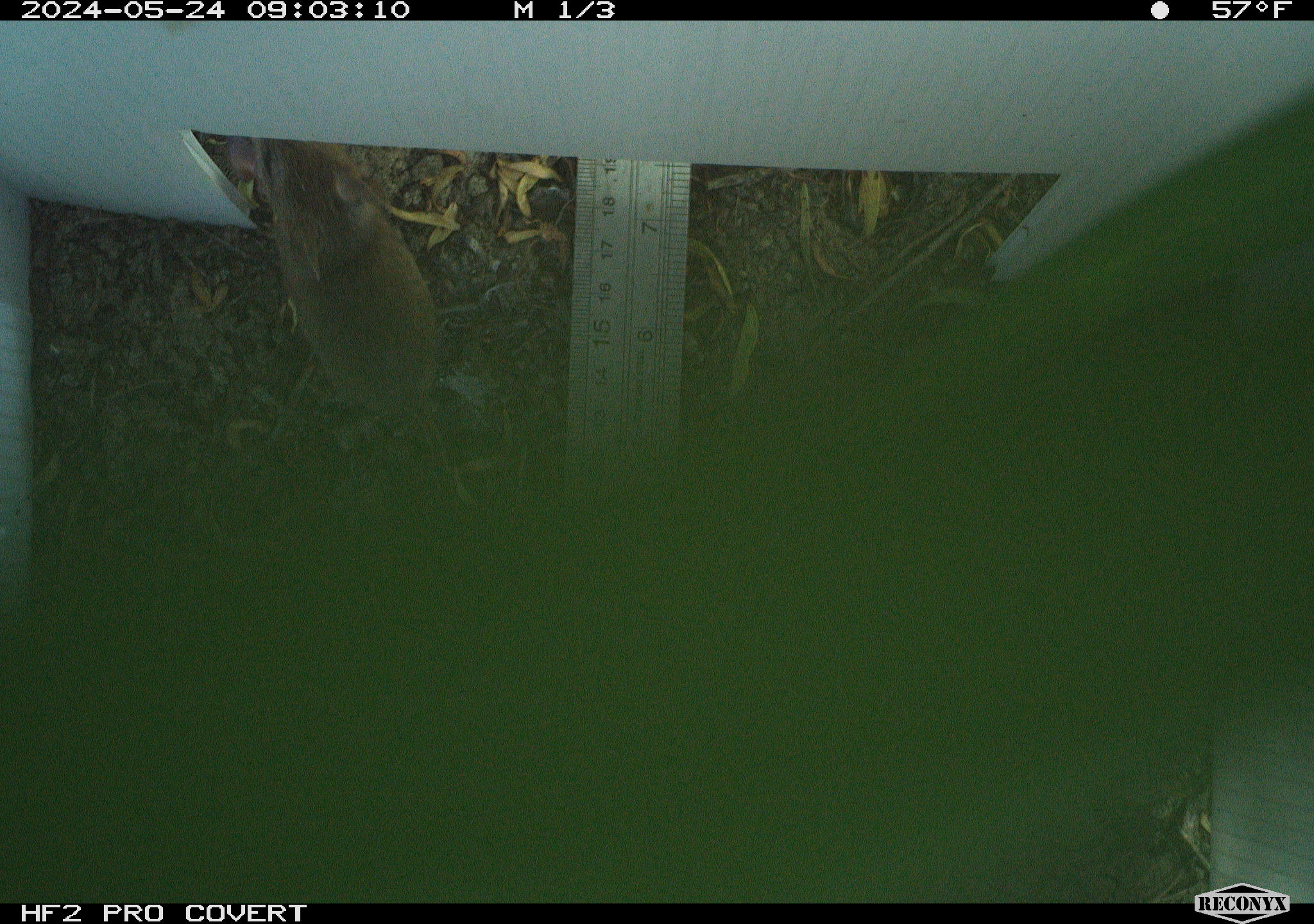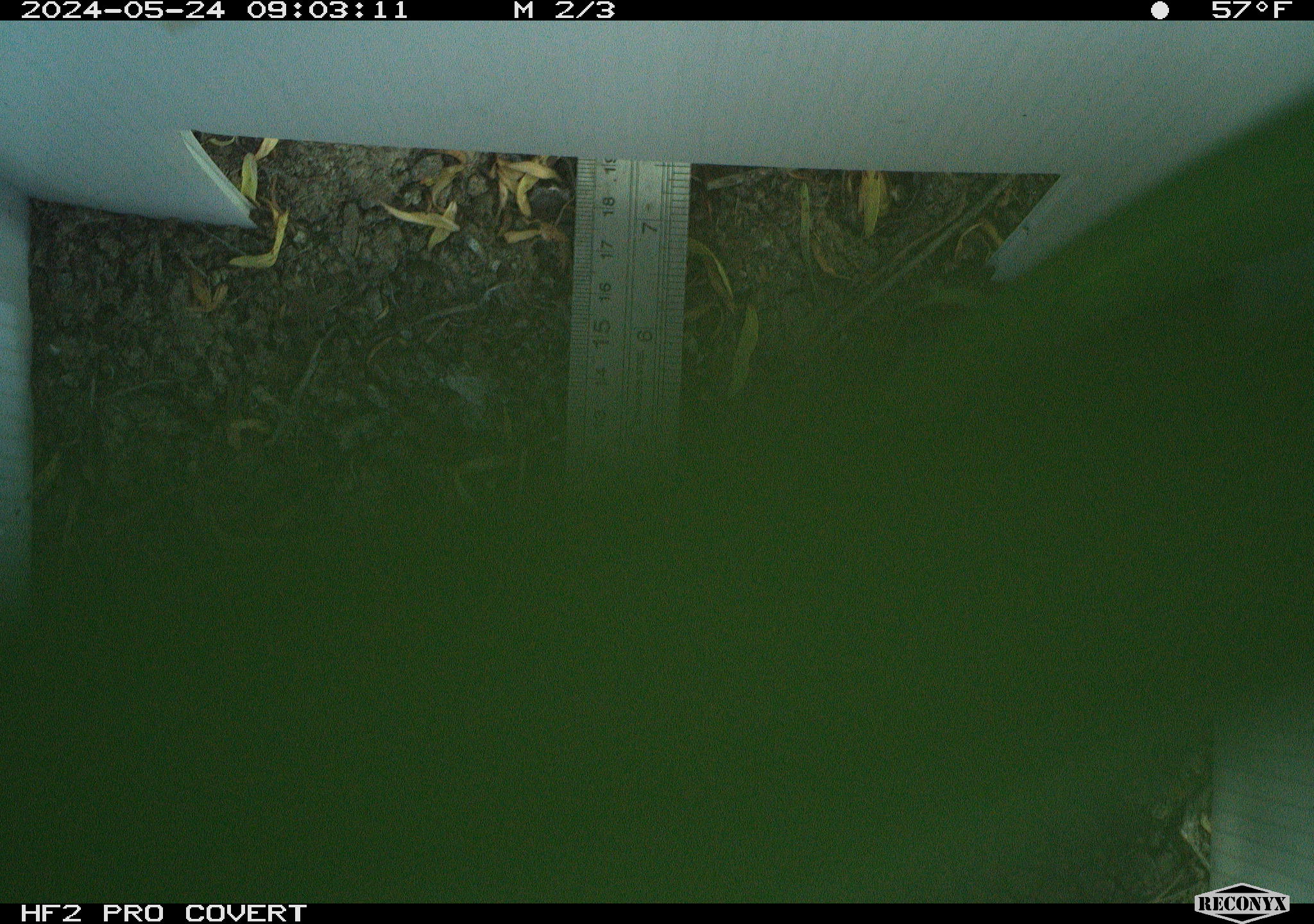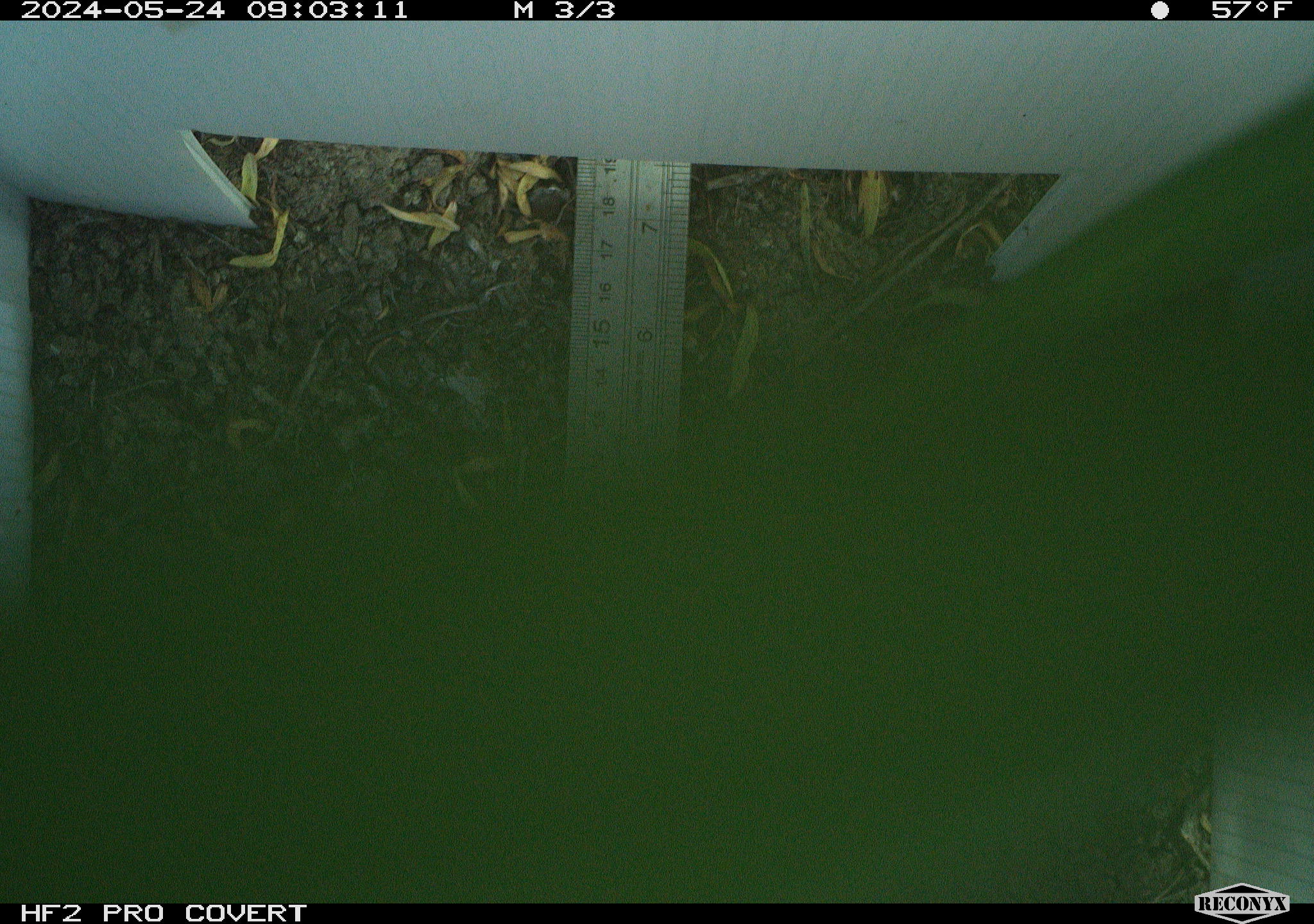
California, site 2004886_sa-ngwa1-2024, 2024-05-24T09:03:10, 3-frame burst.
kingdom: Animalia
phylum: Chordata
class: Mammalia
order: Rodentia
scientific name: Rodentia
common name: mouse species